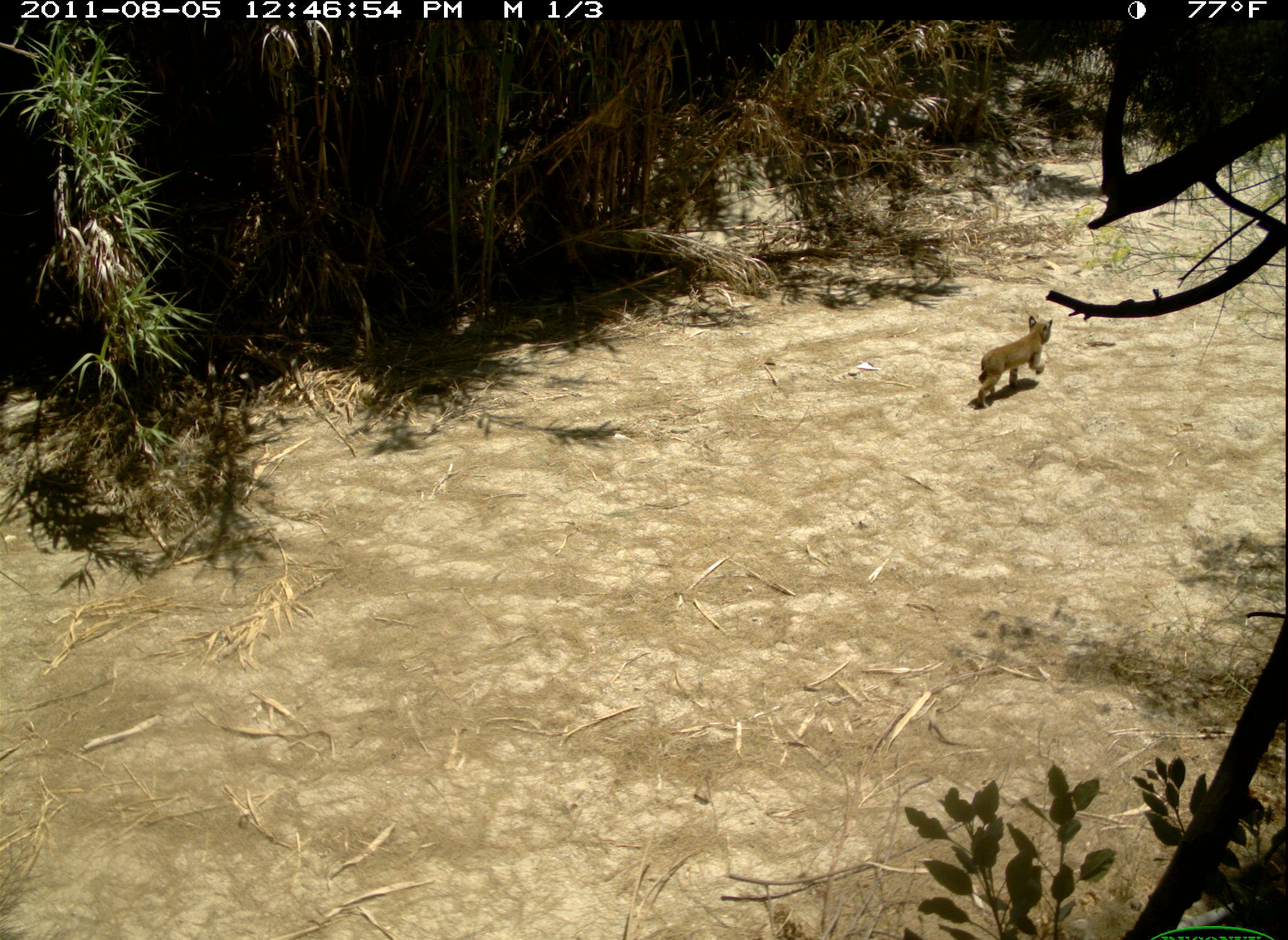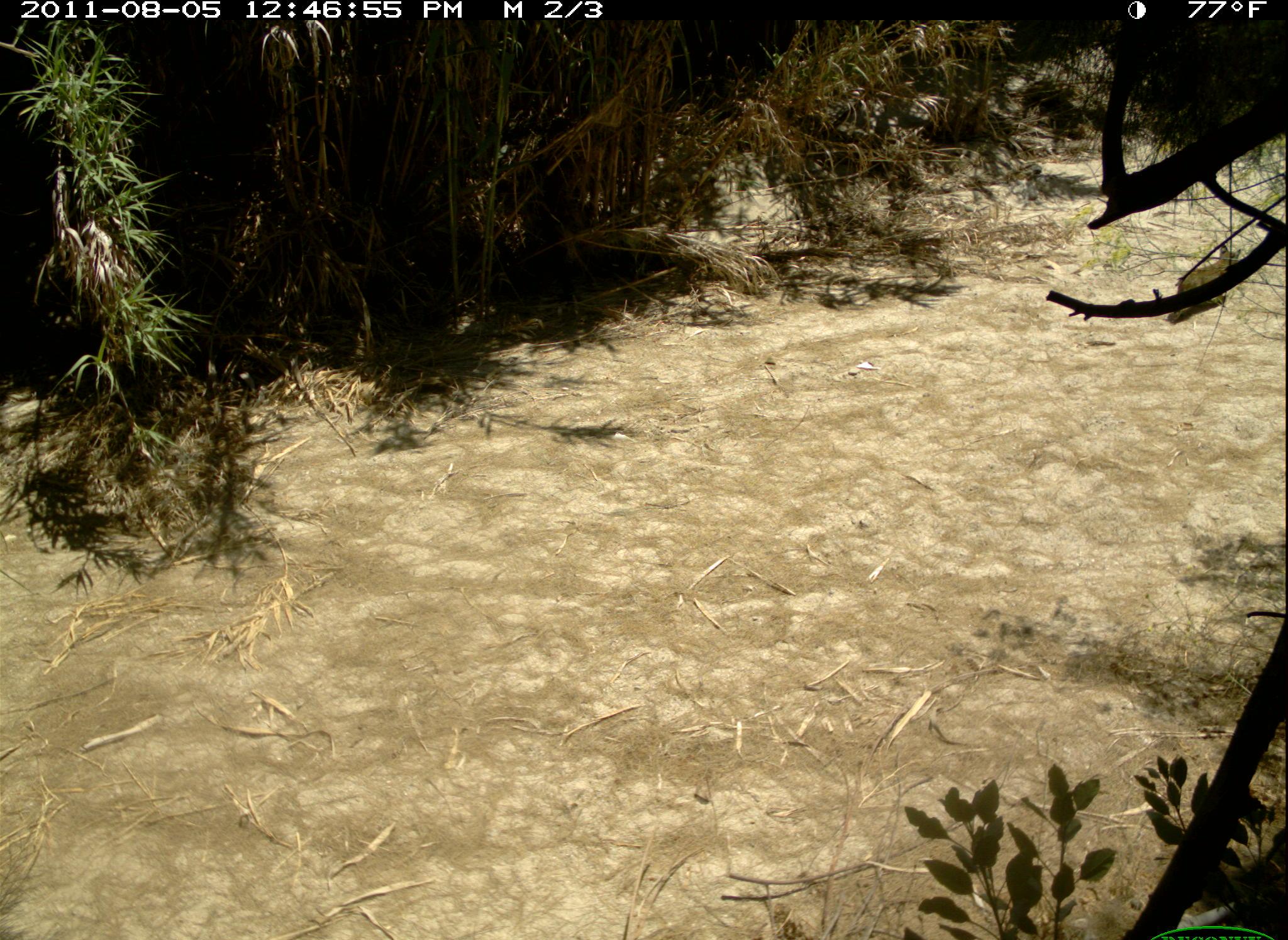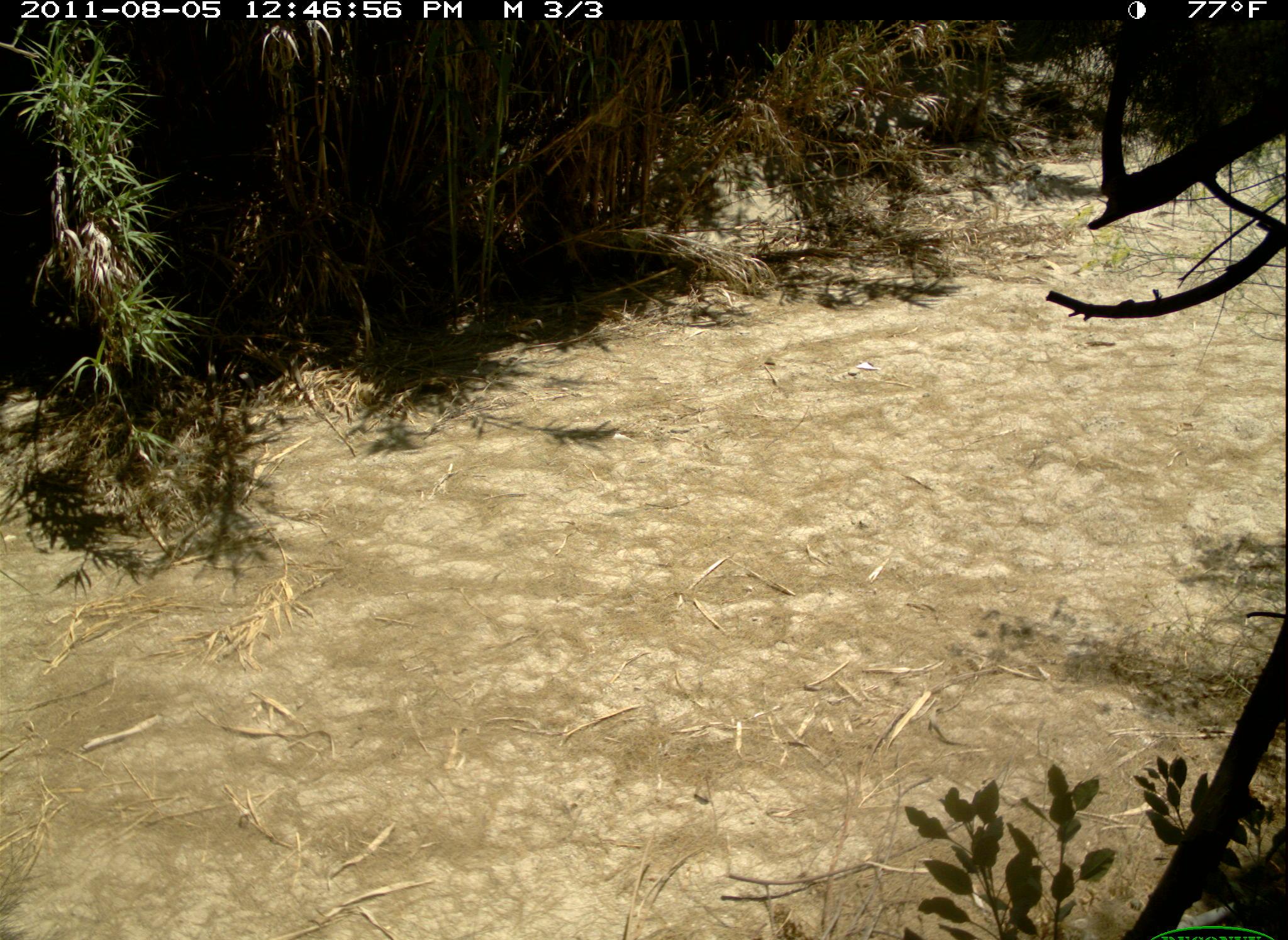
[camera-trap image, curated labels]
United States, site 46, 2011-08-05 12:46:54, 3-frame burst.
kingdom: Animalia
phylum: Chordata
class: Mammalia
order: Carnivora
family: Felidae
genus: Lynx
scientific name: Lynx rufus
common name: bobcat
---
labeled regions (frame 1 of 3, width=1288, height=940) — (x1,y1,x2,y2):
bobcat: (969,308,1070,415)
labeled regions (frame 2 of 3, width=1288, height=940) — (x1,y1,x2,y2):
bobcat: (1166,234,1249,337)